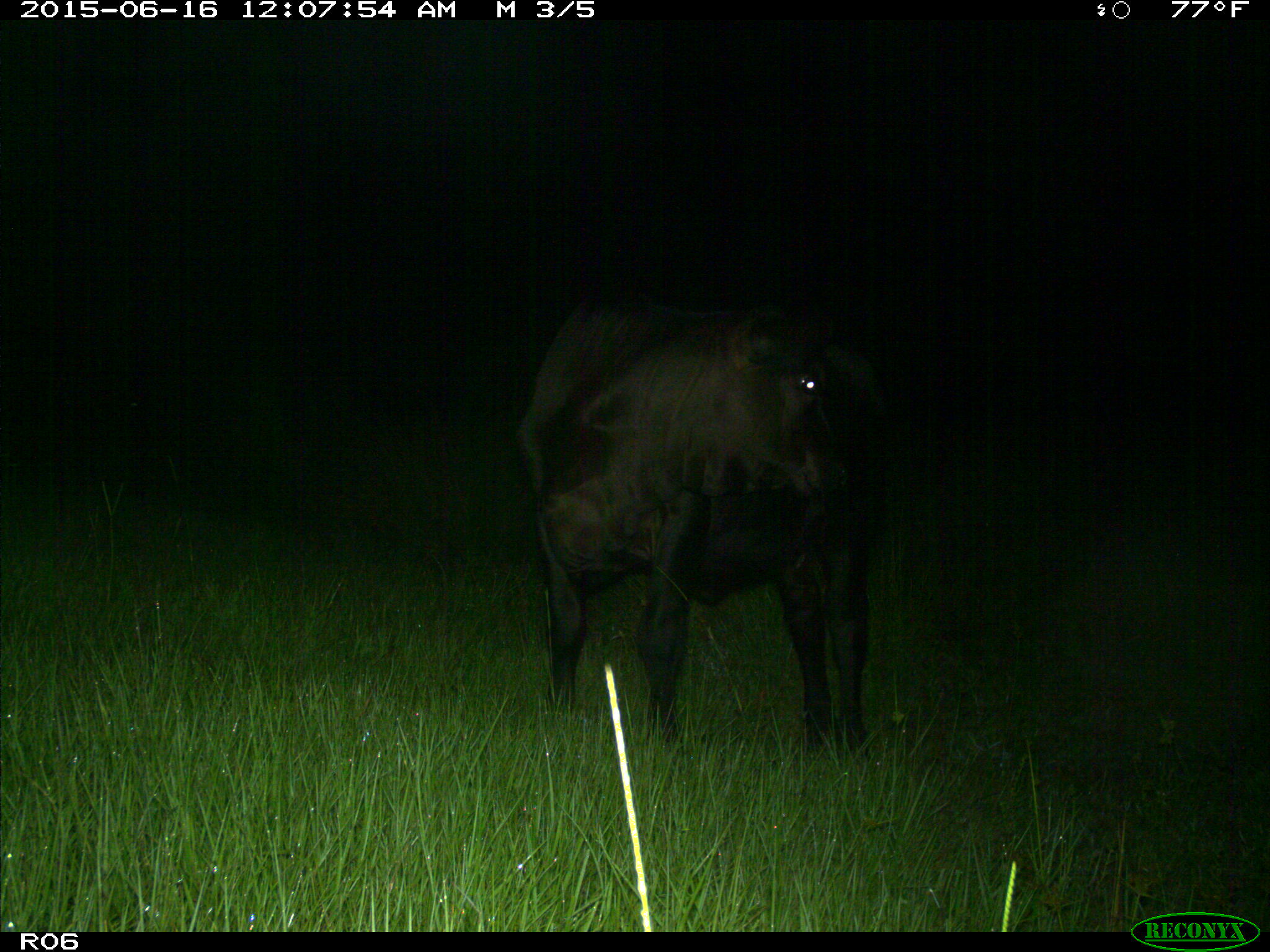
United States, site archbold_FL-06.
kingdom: Animalia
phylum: Chordata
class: Mammalia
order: Artiodactyla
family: Bovidae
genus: Bos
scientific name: Bos taurus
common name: domestic cow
Bos taurus (domestic cow).